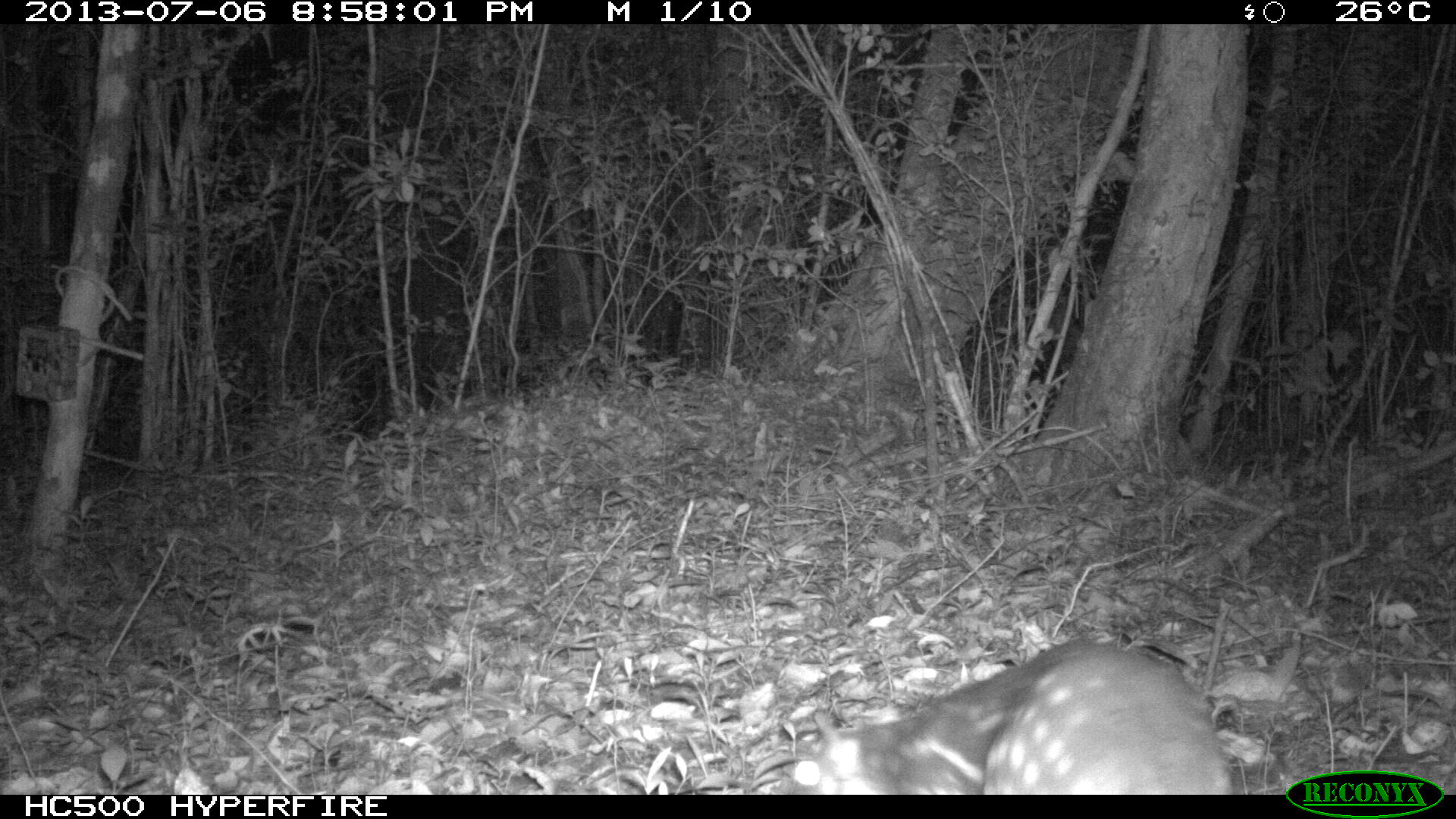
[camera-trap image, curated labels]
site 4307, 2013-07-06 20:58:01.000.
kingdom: Animalia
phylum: Chordata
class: Mammalia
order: Rodentia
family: Cuniculidae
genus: Cuniculus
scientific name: Cuniculus paca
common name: lowland paca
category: agouti paca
Agouti paca (lowland paca) (Cuniculus paca), count 1.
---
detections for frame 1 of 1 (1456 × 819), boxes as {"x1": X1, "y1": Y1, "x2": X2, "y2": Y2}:
agouti paca: {"x1": 782, "y1": 643, "x2": 1228, "y2": 793}